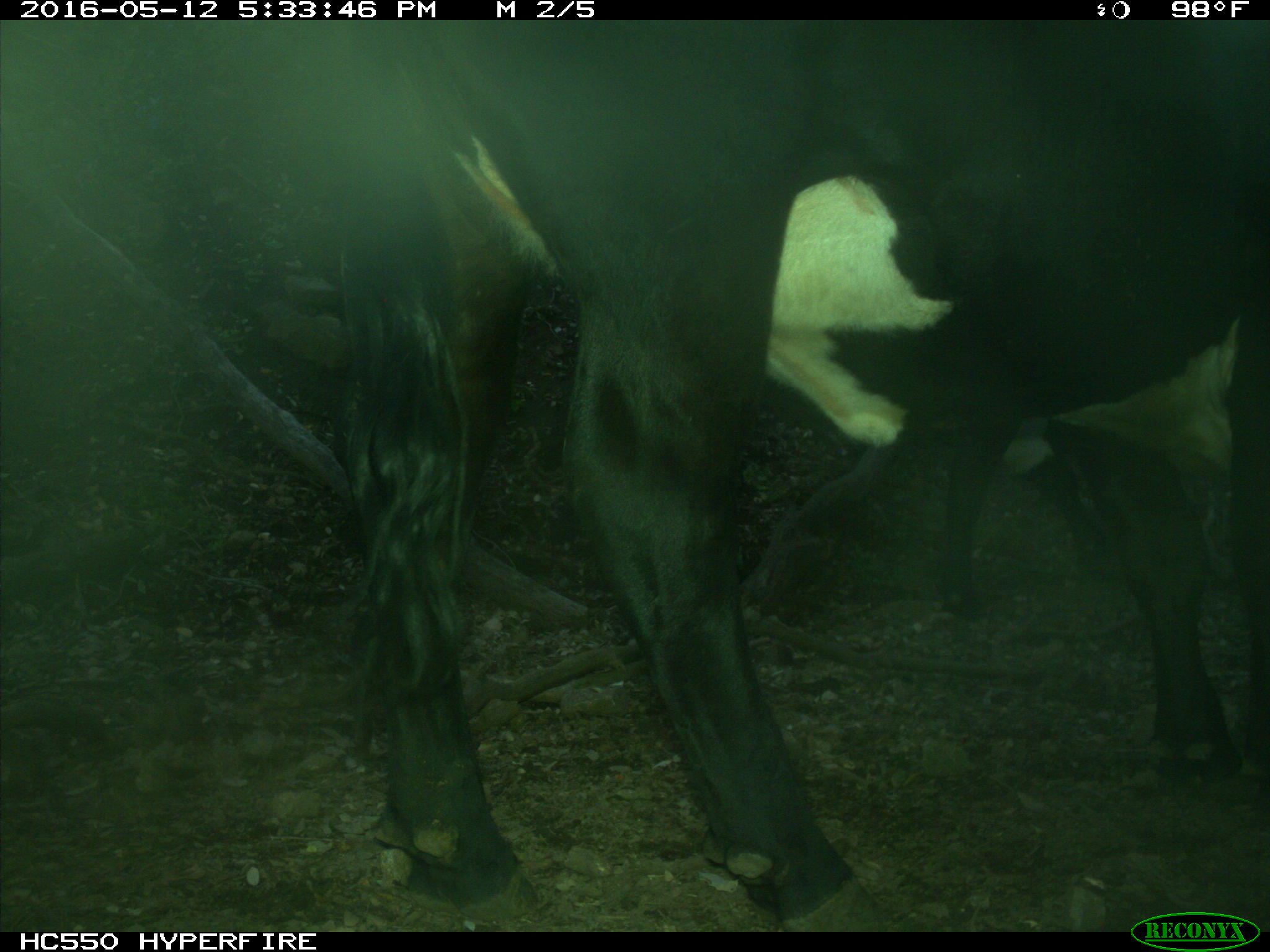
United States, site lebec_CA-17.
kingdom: Animalia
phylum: Chordata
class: Mammalia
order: Artiodactyla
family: Bovidae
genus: Bos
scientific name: Bos taurus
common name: domestic cow